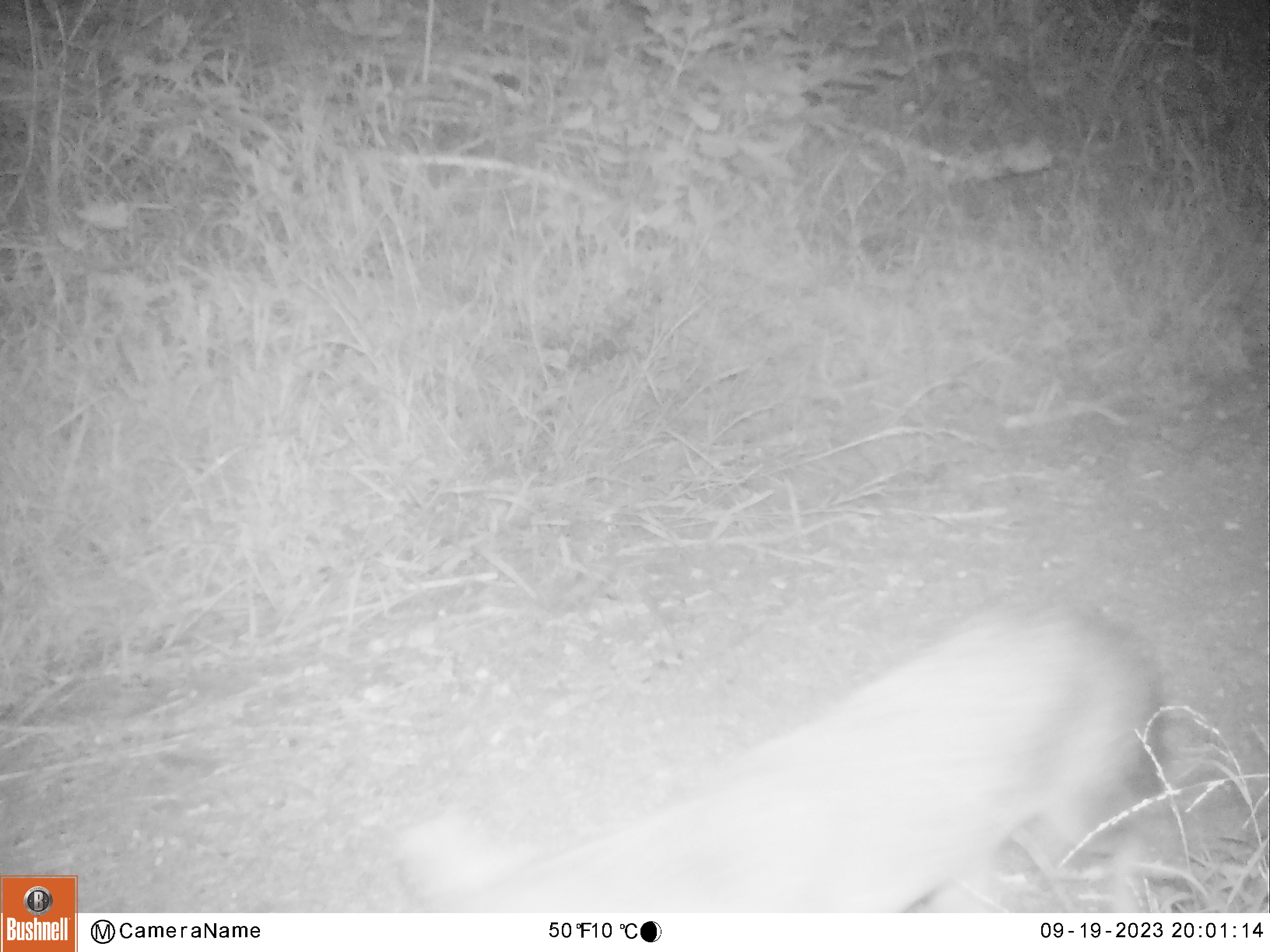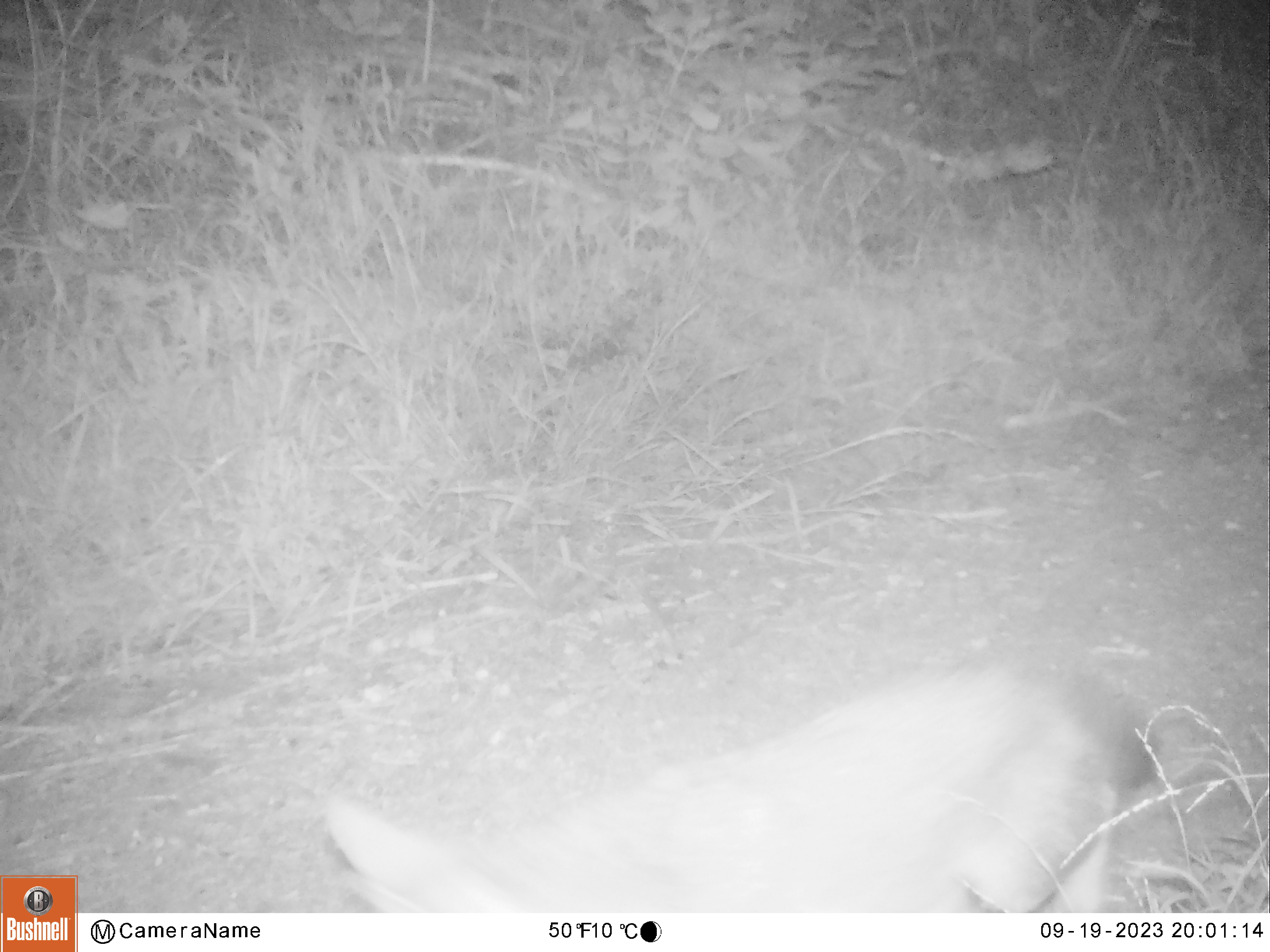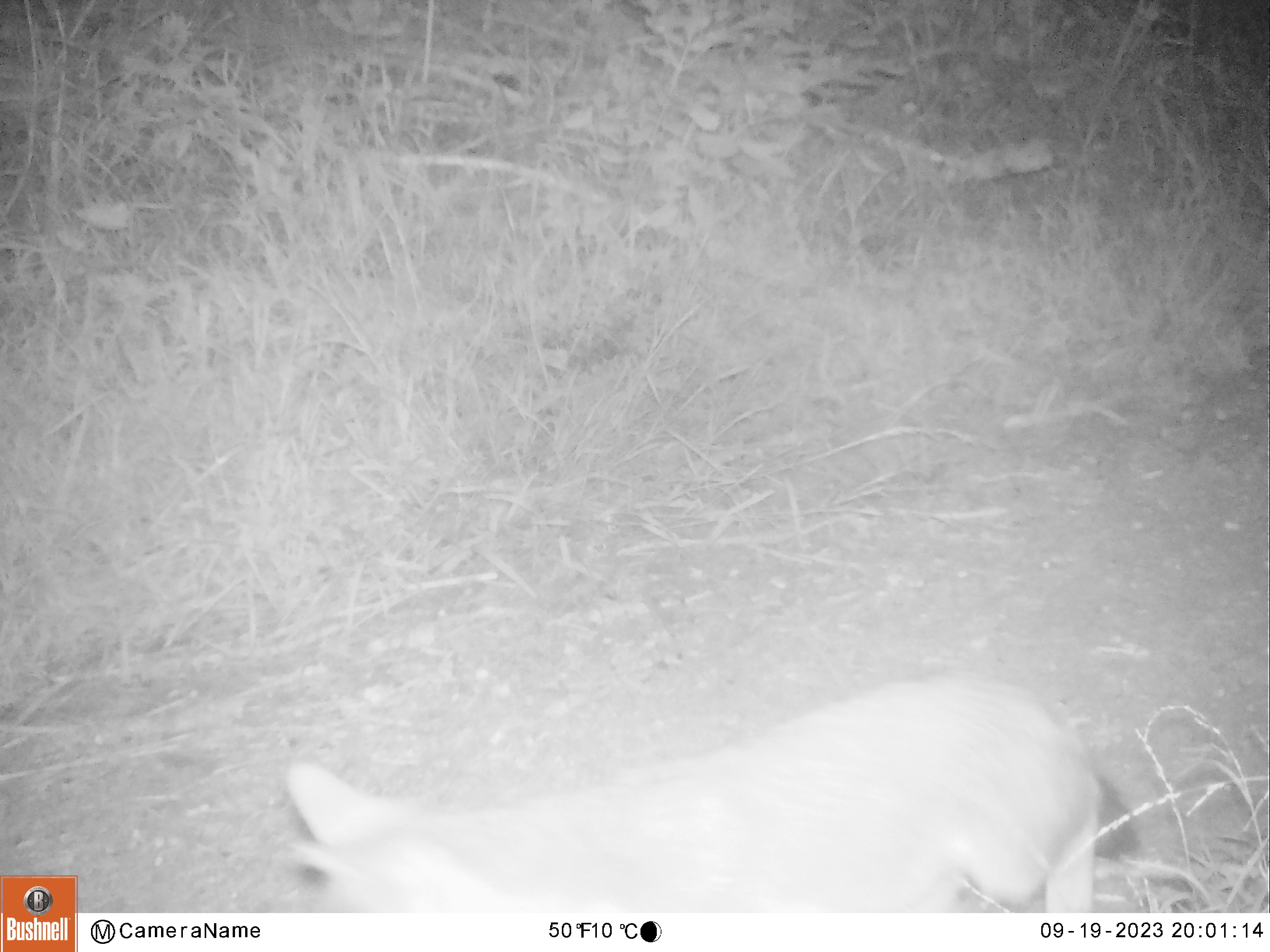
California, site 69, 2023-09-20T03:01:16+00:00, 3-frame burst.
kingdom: Animalia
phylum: Chordata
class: Mammalia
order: Carnivora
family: Canidae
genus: Urocyon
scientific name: Urocyon cinereoargenteus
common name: gray fox